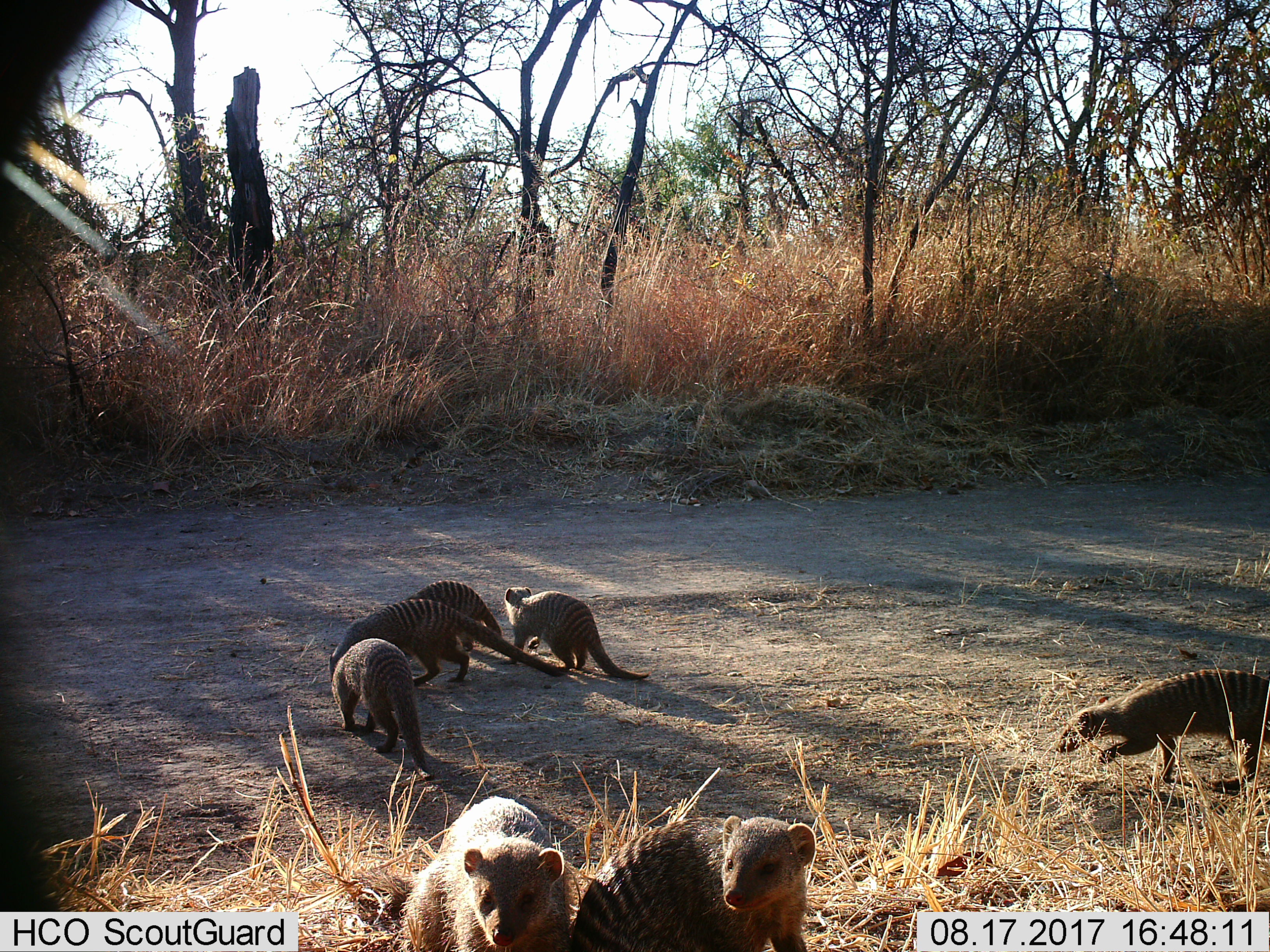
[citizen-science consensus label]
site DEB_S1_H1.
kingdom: Animalia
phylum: Chordata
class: Mammalia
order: Carnivora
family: Herpestidae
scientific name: Herpestidae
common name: mongoose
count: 7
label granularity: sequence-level